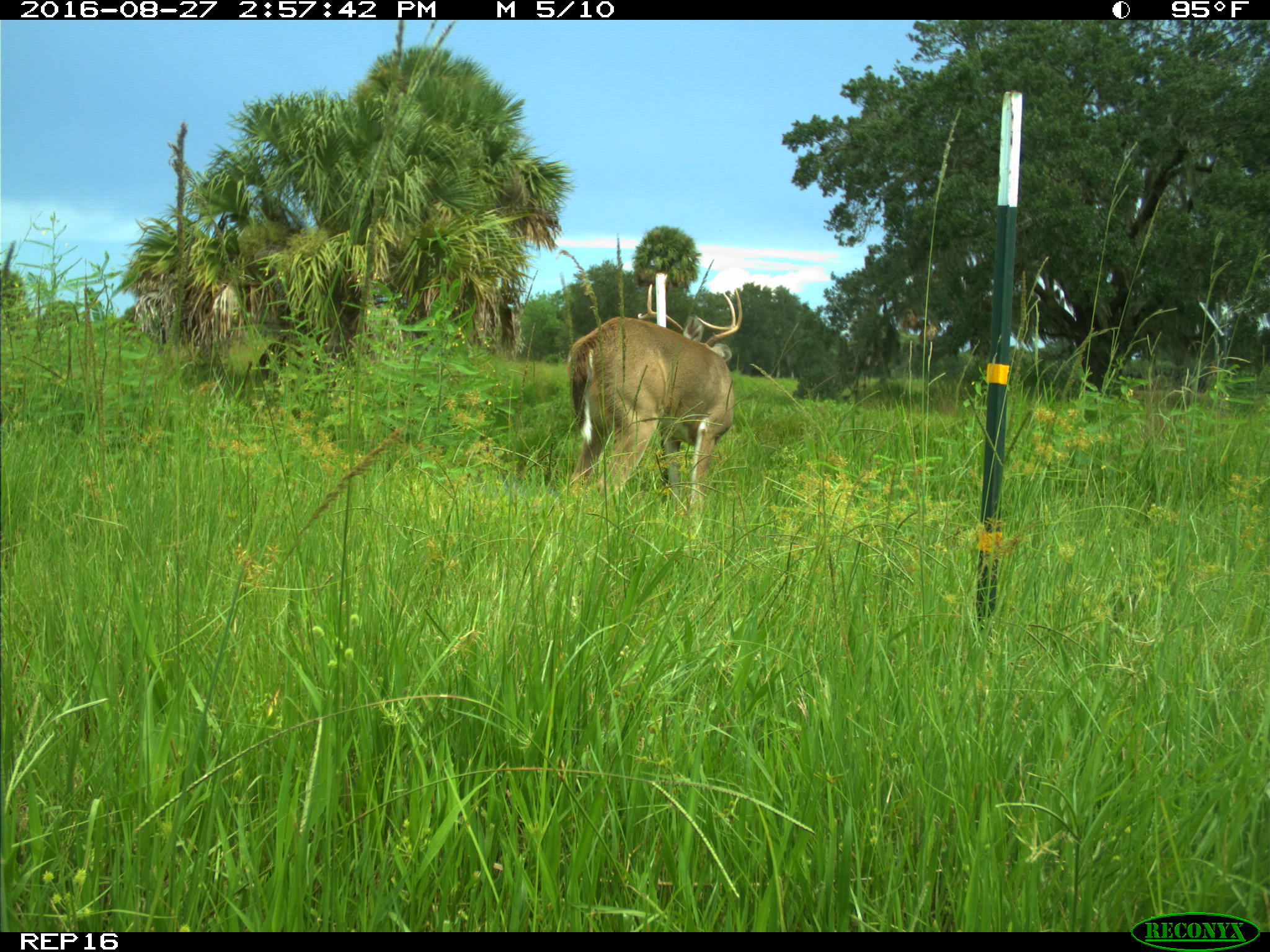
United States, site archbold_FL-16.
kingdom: Animalia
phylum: Chordata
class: Mammalia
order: Artiodactyla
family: Cervidae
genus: Odocoileus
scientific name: Odocoileus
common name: deer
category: unidentified deer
Unidentified deer (deer) (Odocoileus).